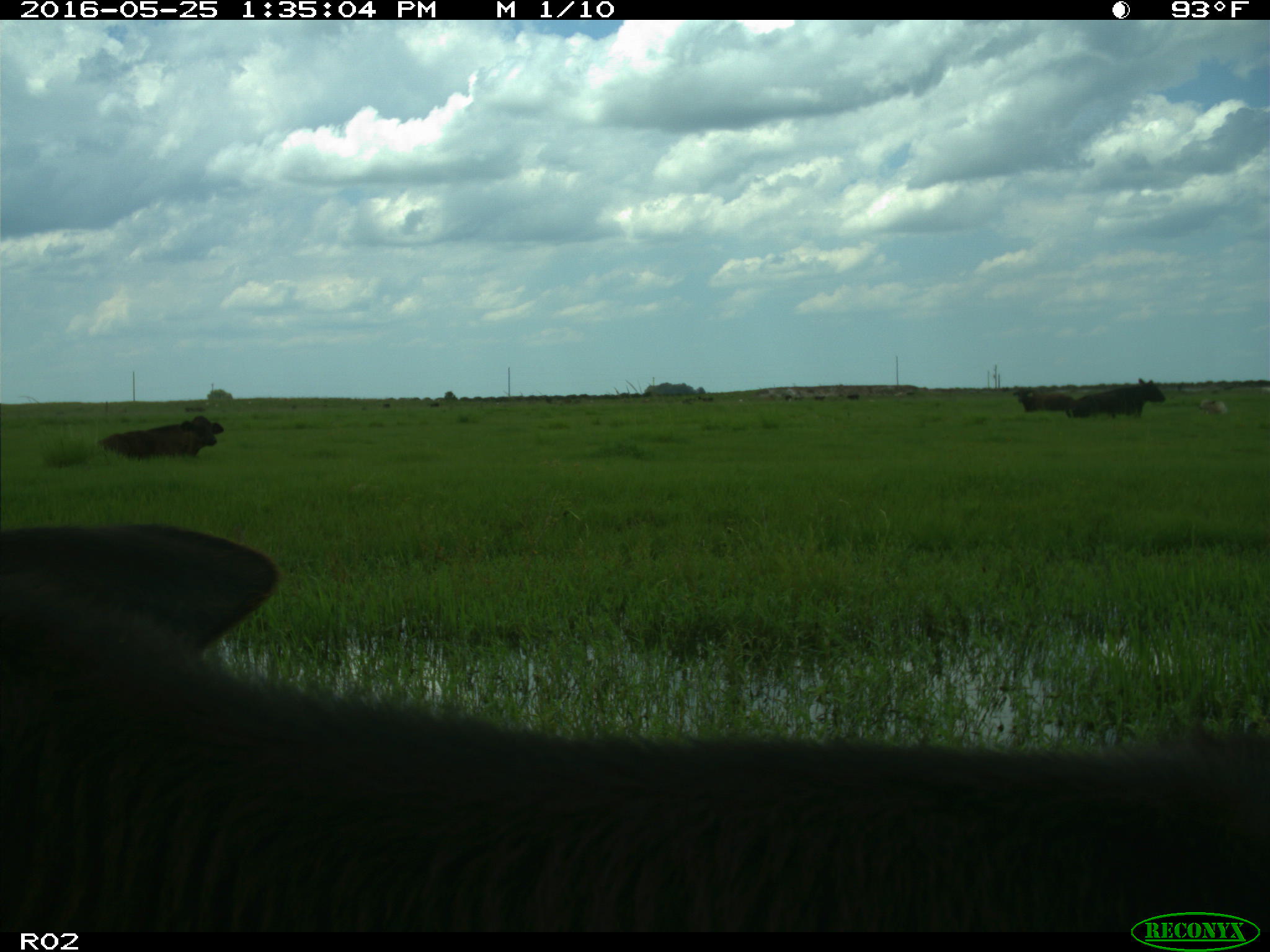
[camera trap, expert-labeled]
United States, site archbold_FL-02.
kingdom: Animalia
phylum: Chordata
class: Mammalia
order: Artiodactyla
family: Bovidae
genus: Bos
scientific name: Bos taurus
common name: domestic cow